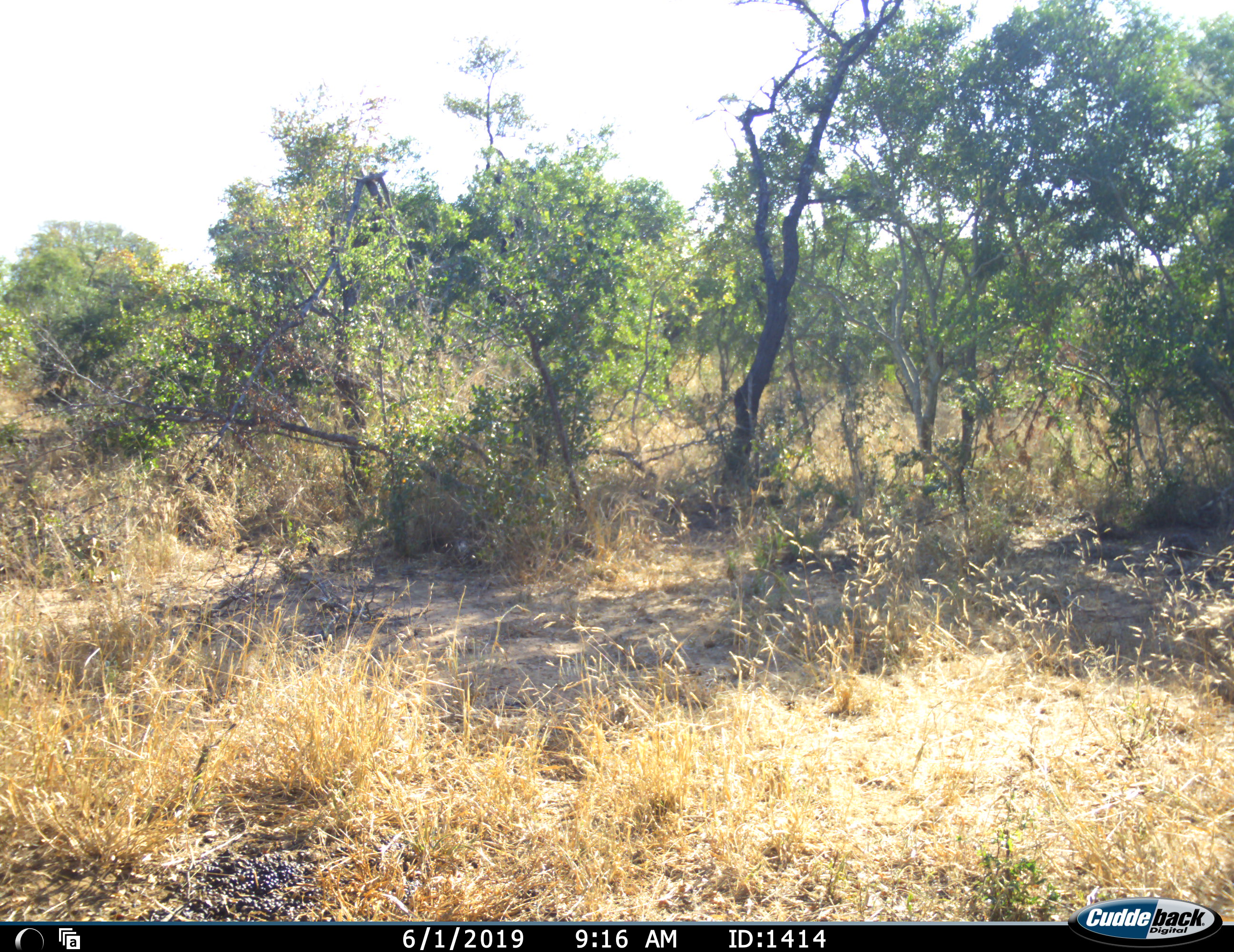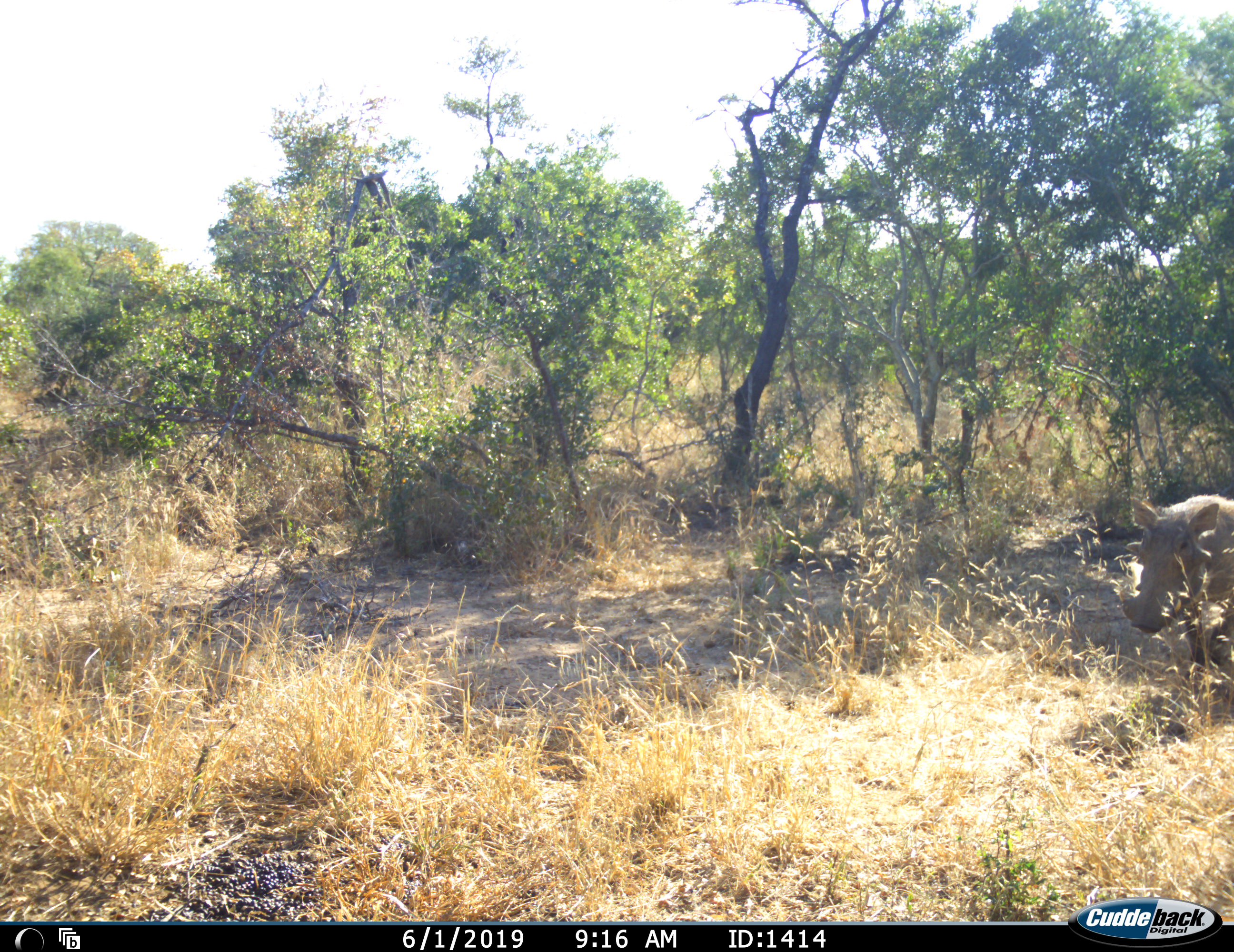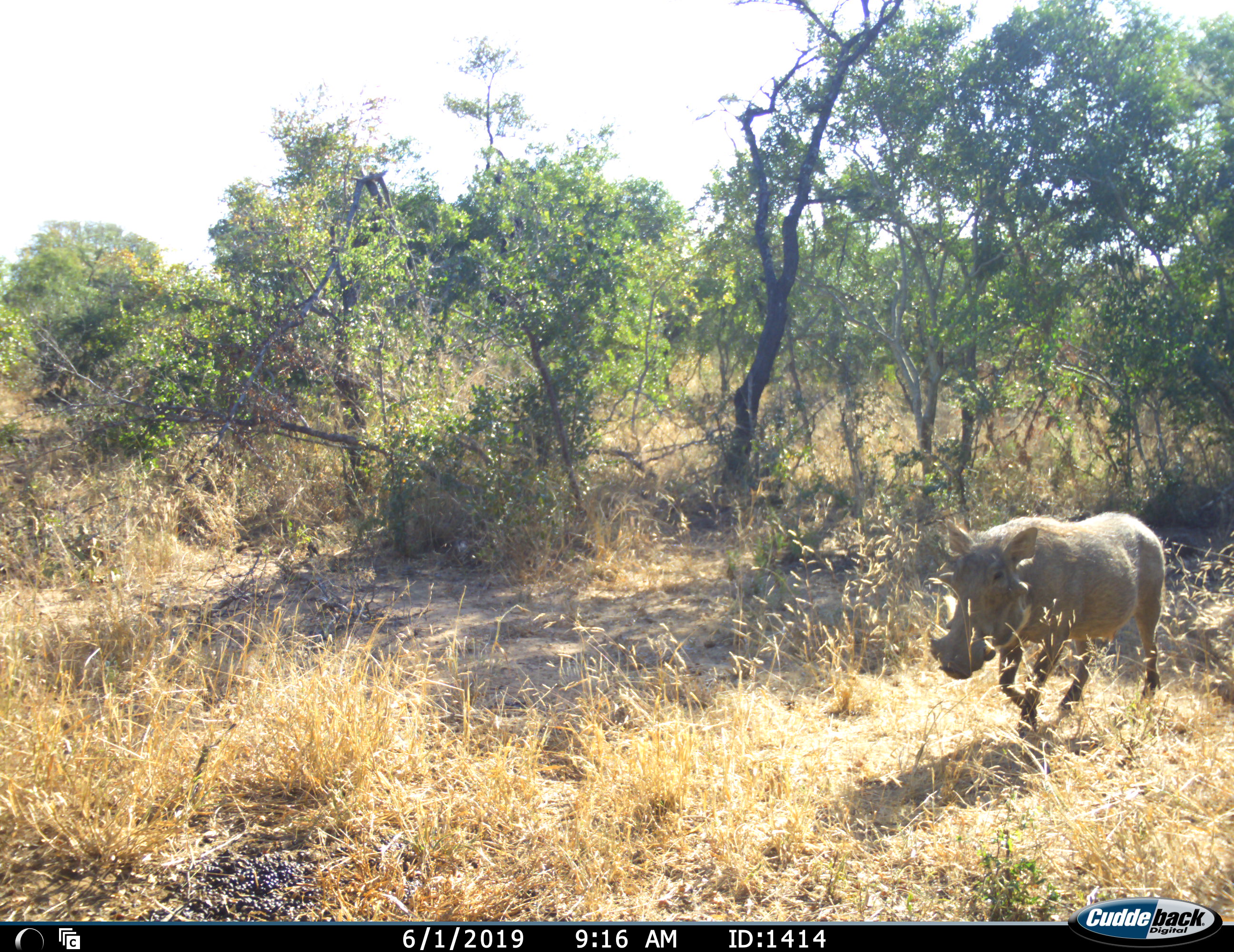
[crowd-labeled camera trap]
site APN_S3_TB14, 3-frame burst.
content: unidentified animal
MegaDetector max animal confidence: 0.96